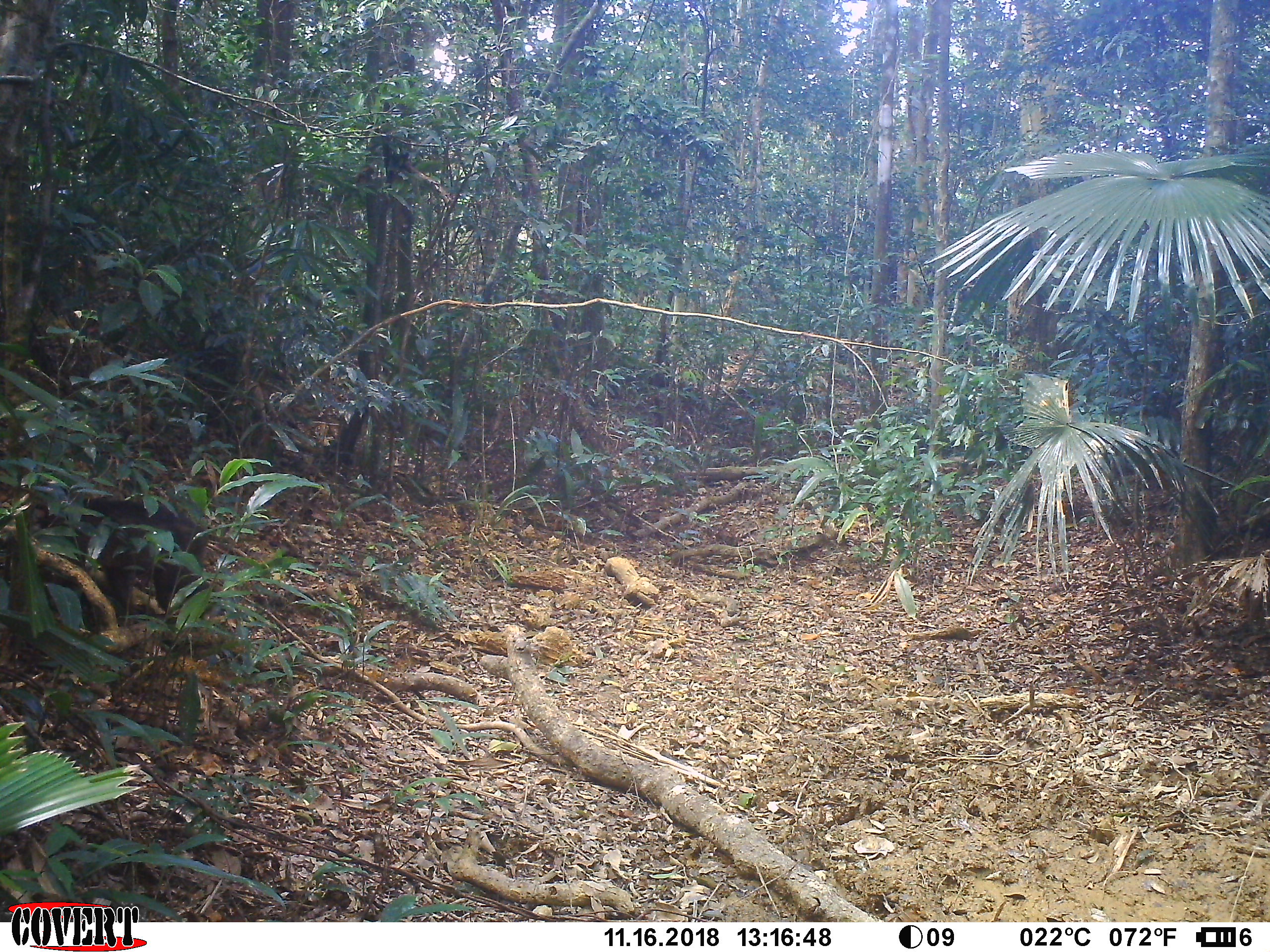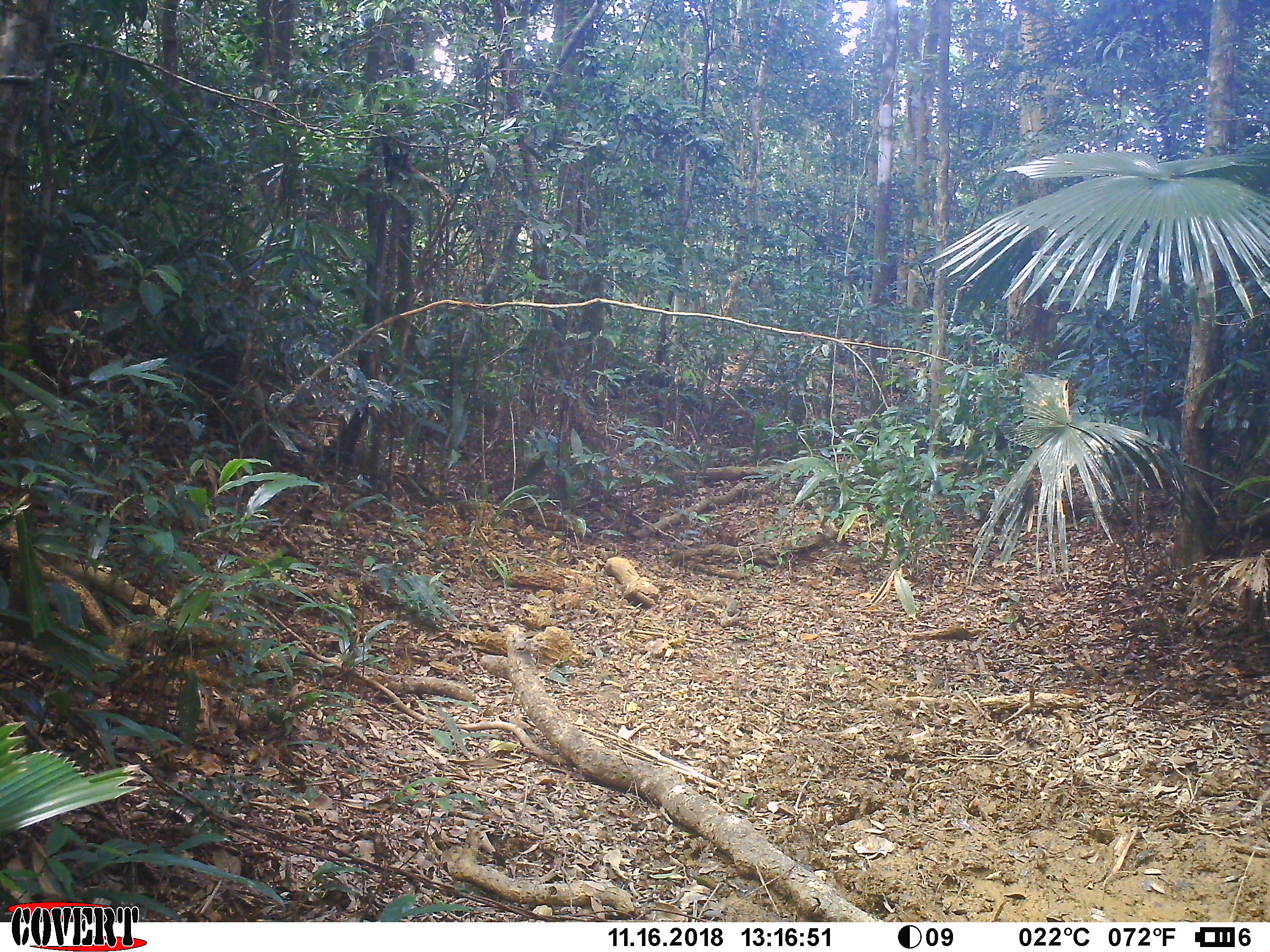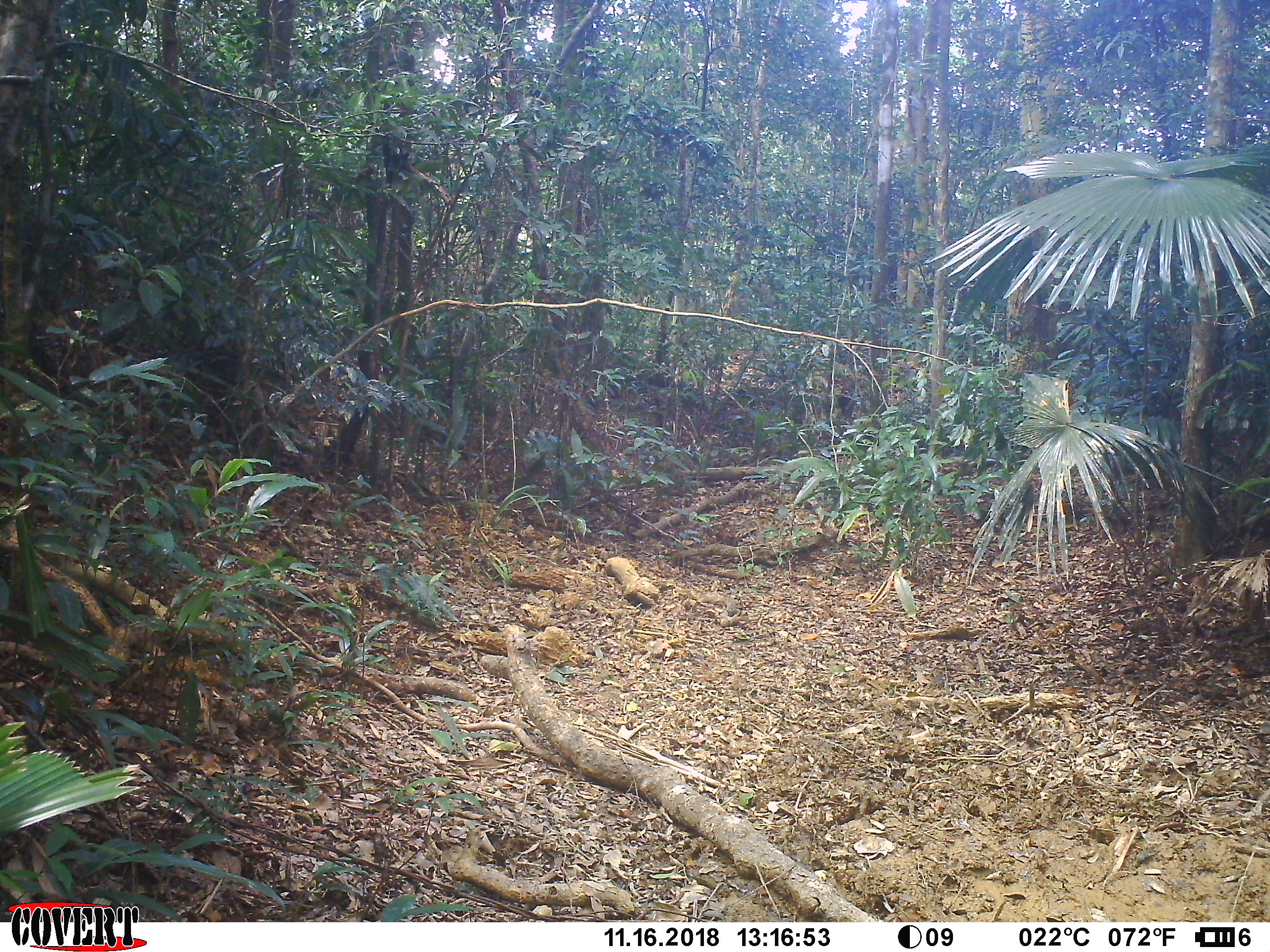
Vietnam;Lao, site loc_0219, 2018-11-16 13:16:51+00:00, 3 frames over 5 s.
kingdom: Animalia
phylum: Chordata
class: Mammalia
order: Primates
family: Cercopithecidae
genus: Macaca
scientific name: Macaca arctoides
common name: stump-tailed macaque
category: stump tailed macaque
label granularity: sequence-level